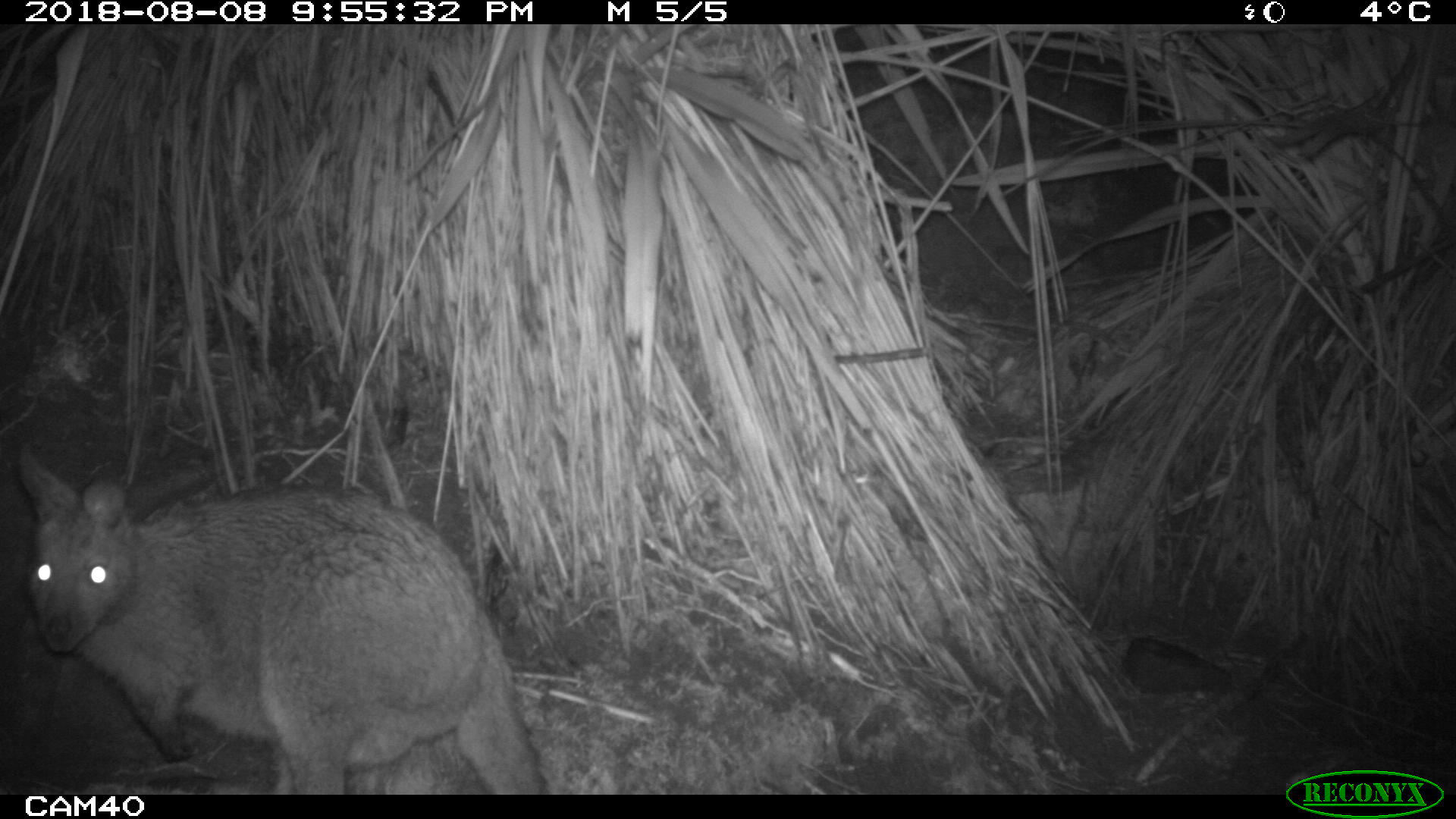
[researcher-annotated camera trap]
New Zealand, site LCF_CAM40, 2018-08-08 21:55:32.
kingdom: Animalia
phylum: Chordata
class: Mammalia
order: Diprotodontia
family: Macropodidae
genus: Notamacropus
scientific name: Notamacropus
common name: wallaby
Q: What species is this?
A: Wallaby (Notamacropus).